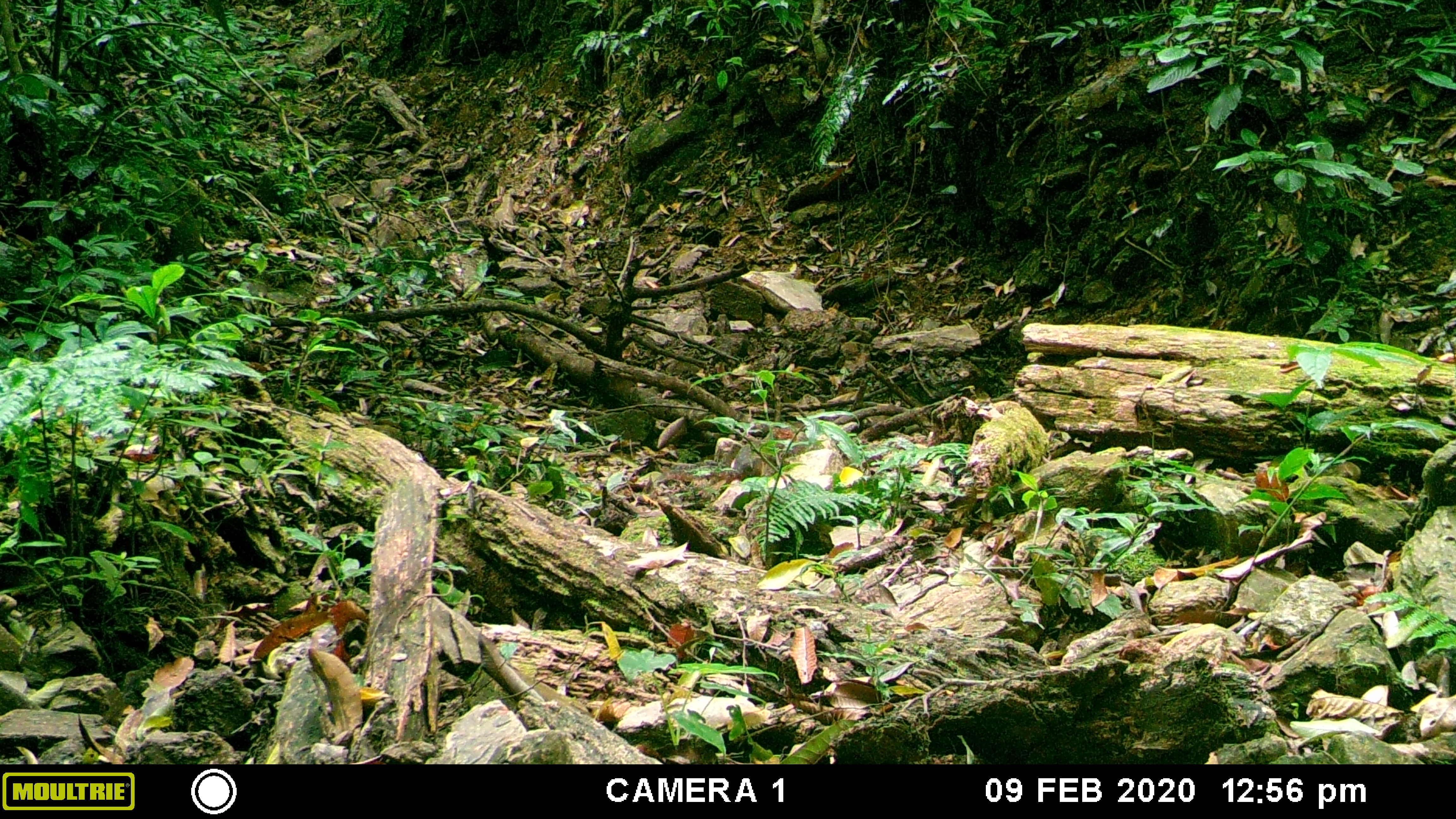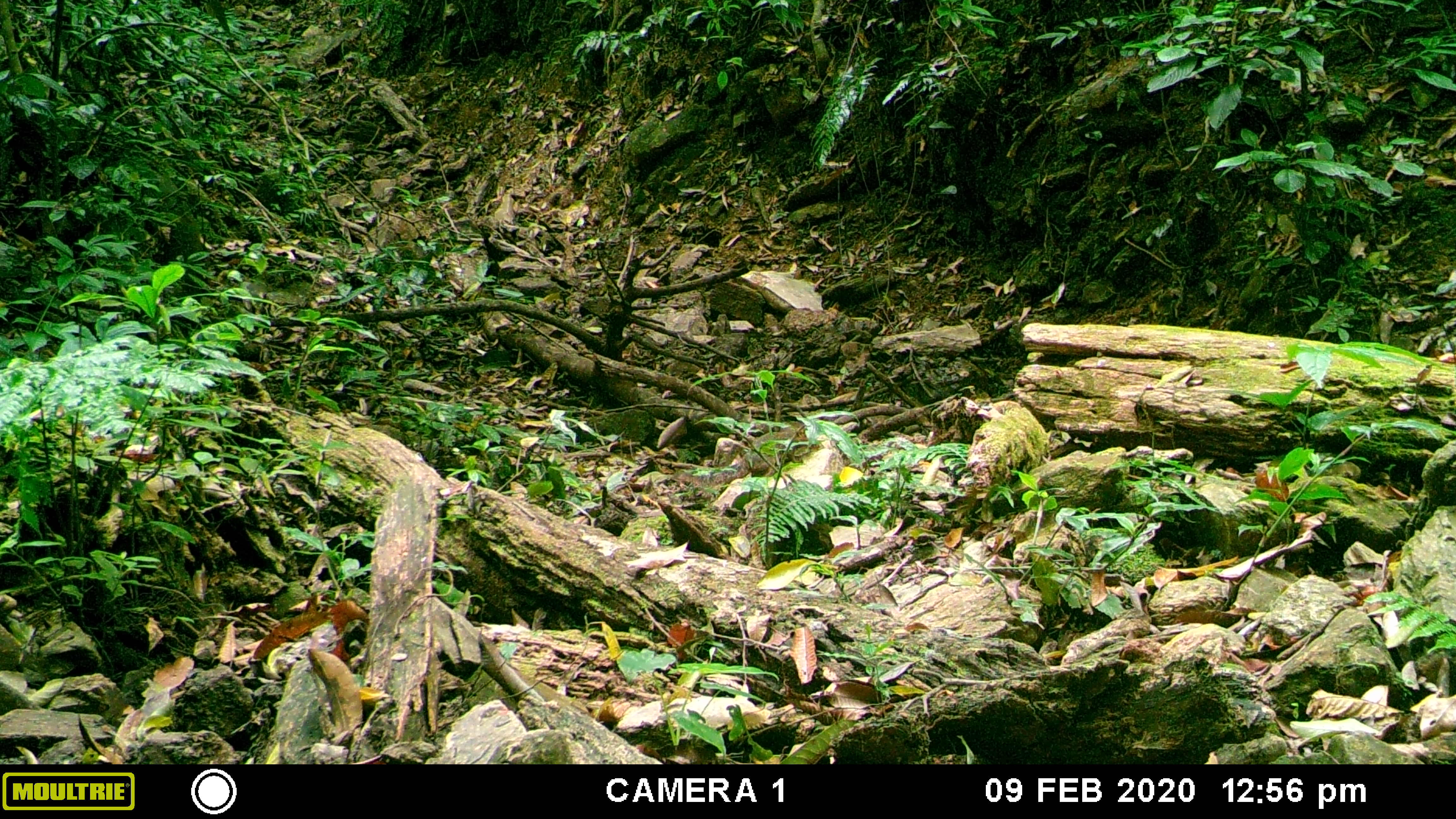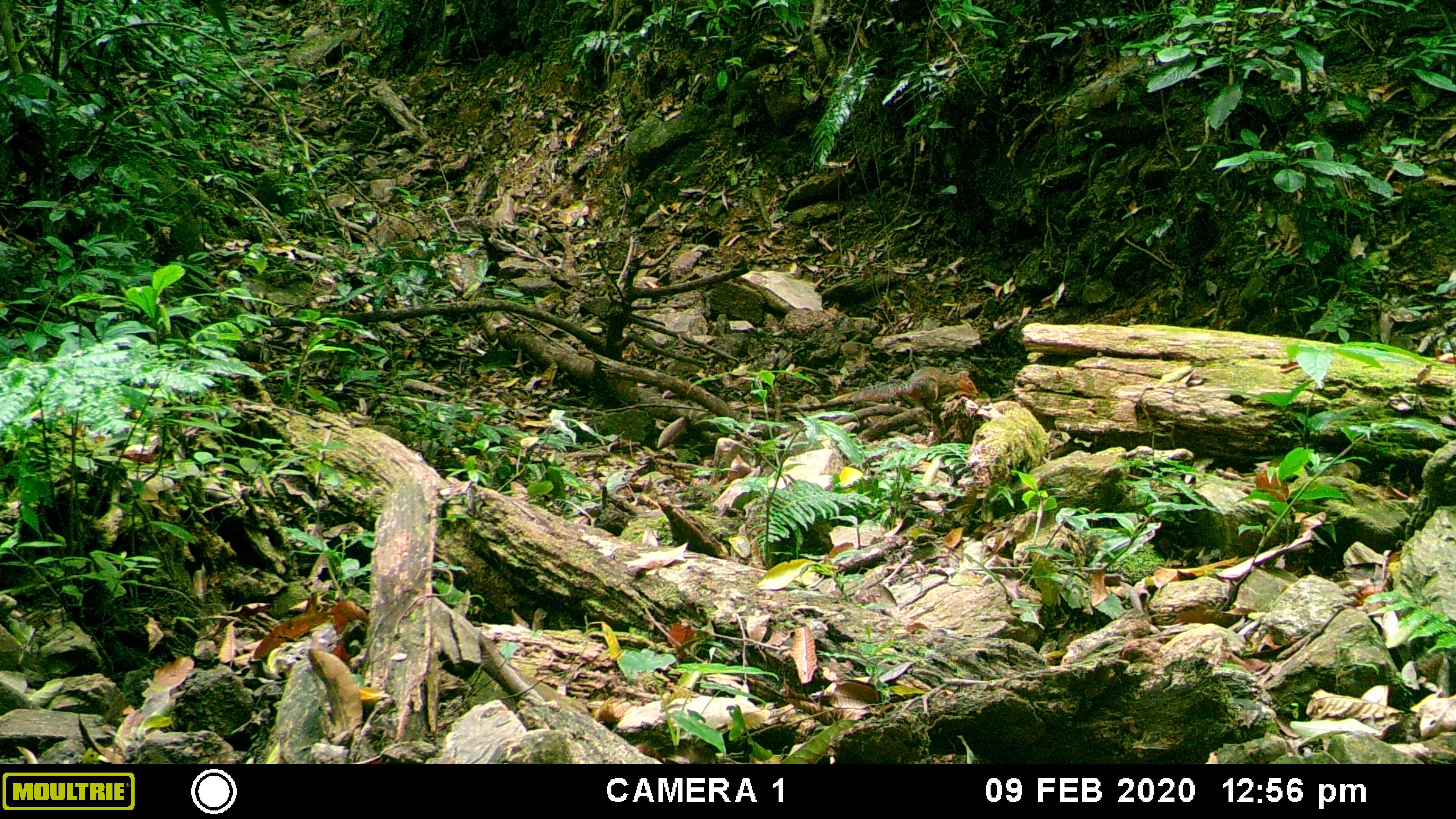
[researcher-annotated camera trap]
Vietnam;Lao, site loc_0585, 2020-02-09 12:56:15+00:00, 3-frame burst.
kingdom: Animalia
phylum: Chordata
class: Mammalia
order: Rodentia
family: Sciuridae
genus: Dremomys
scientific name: Dremomys rufigenis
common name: red-cheeked squirrel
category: red cheeked squirrel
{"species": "red cheeked squirrel (red-cheeked squirrel) (Dremomys rufigenis)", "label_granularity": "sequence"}